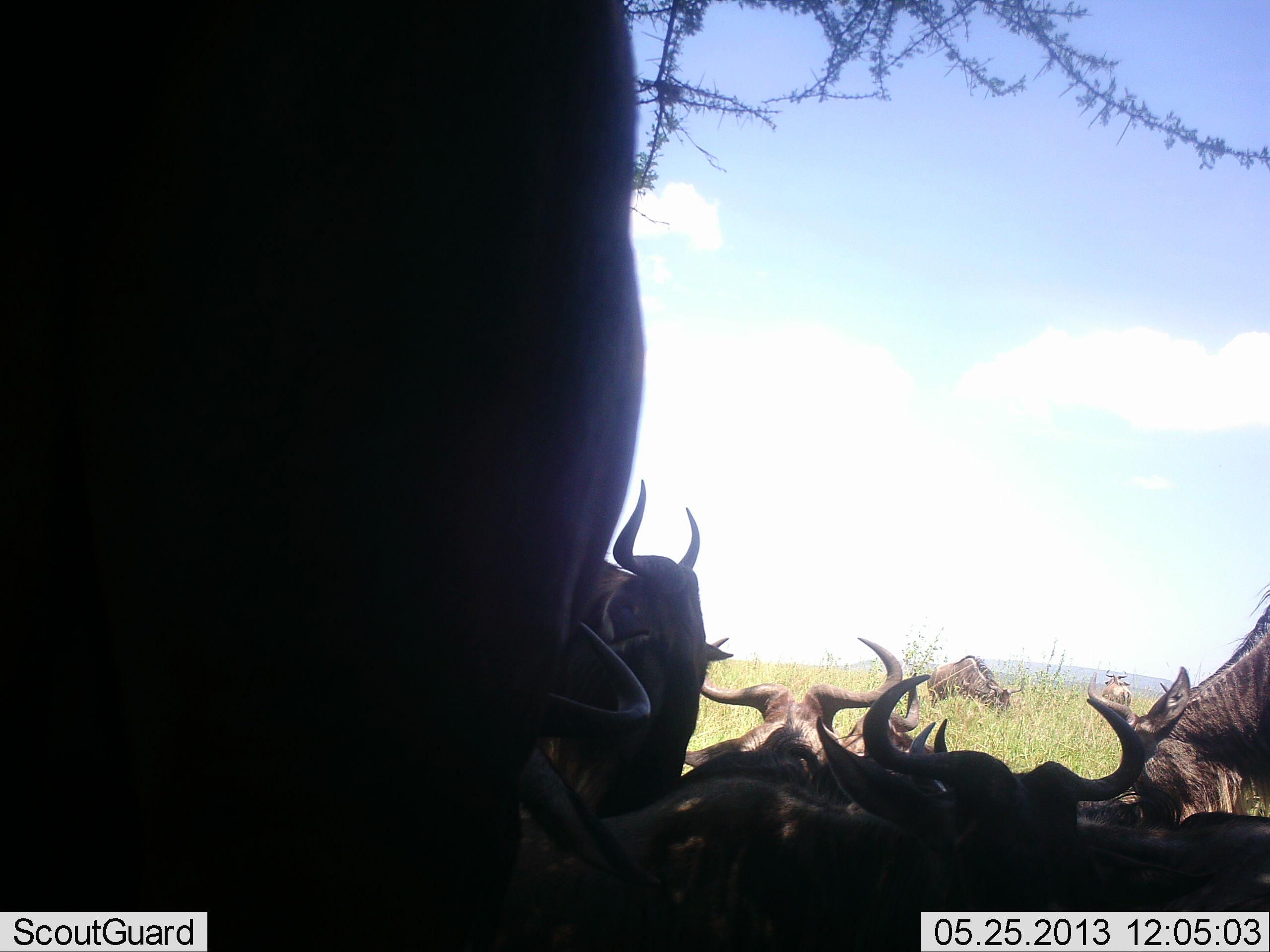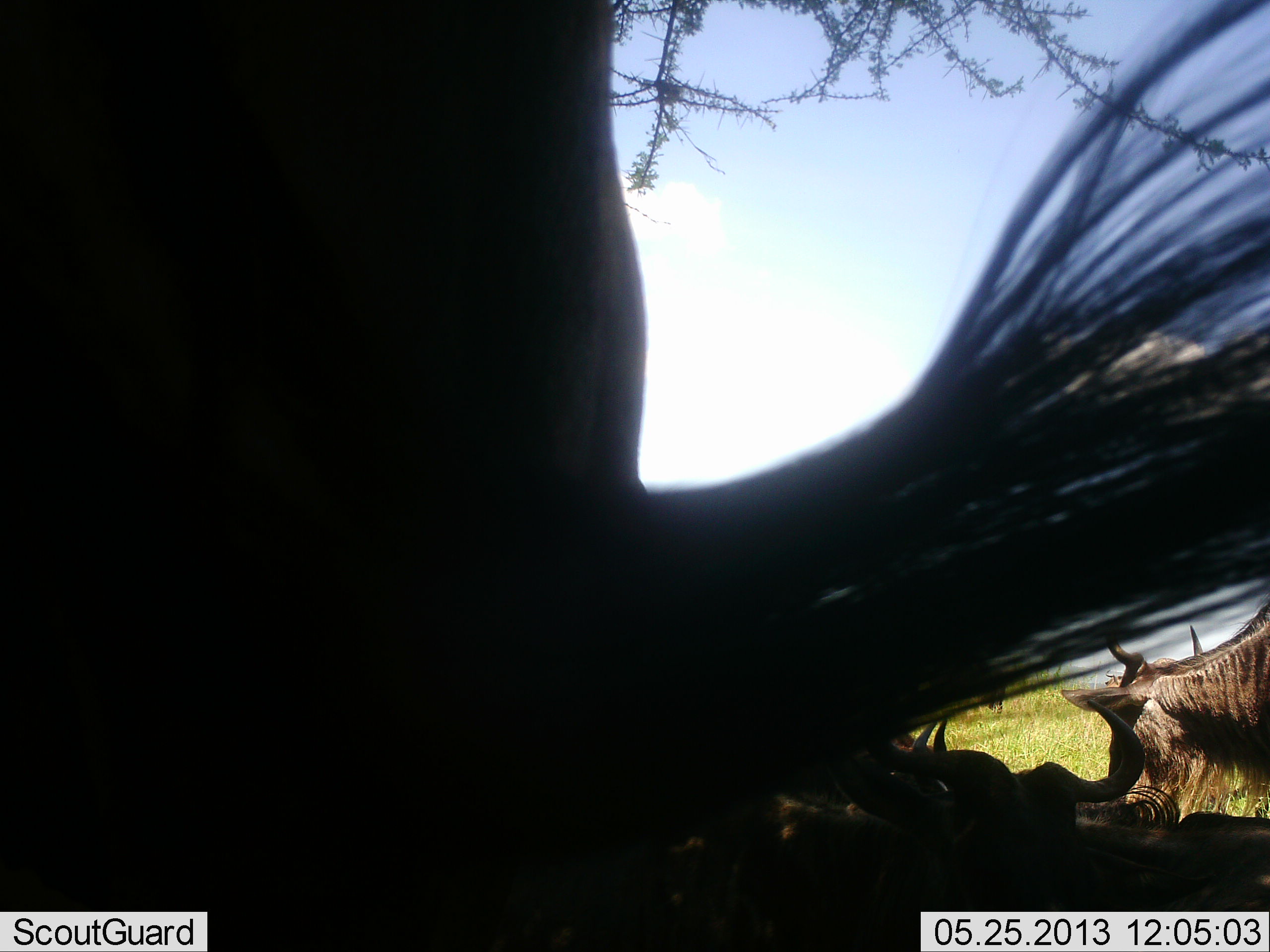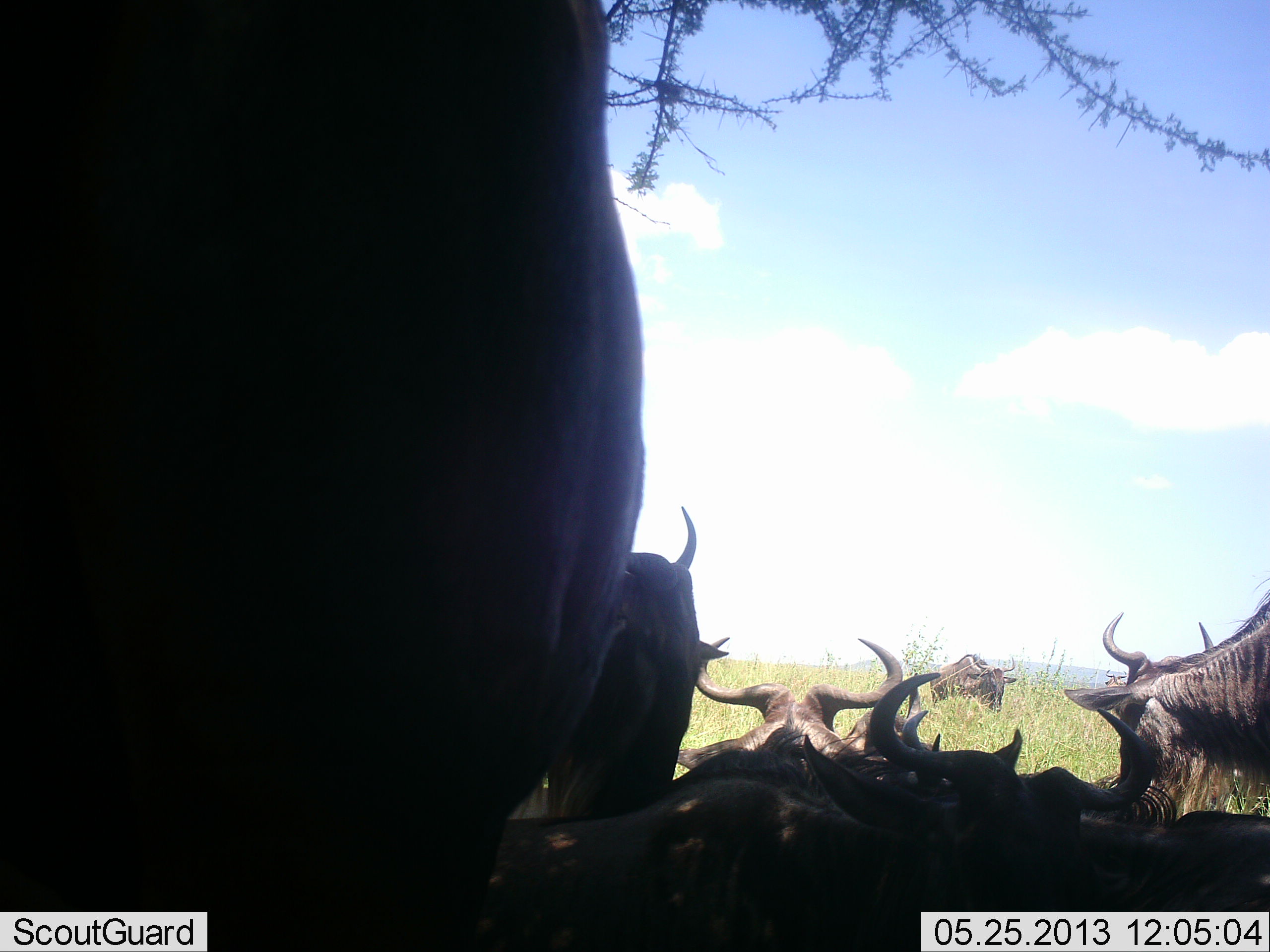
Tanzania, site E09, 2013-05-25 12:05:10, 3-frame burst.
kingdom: Animalia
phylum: Chordata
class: Mammalia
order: Artiodactyla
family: Bovidae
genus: Connochaetes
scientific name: Connochaetes taurinus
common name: blue wildebeest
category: wildebeest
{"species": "wildebeest (blue wildebeest) (Connochaetes taurinus)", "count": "7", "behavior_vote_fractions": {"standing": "40%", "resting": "100%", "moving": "0%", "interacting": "0%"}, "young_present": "0%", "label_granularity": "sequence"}